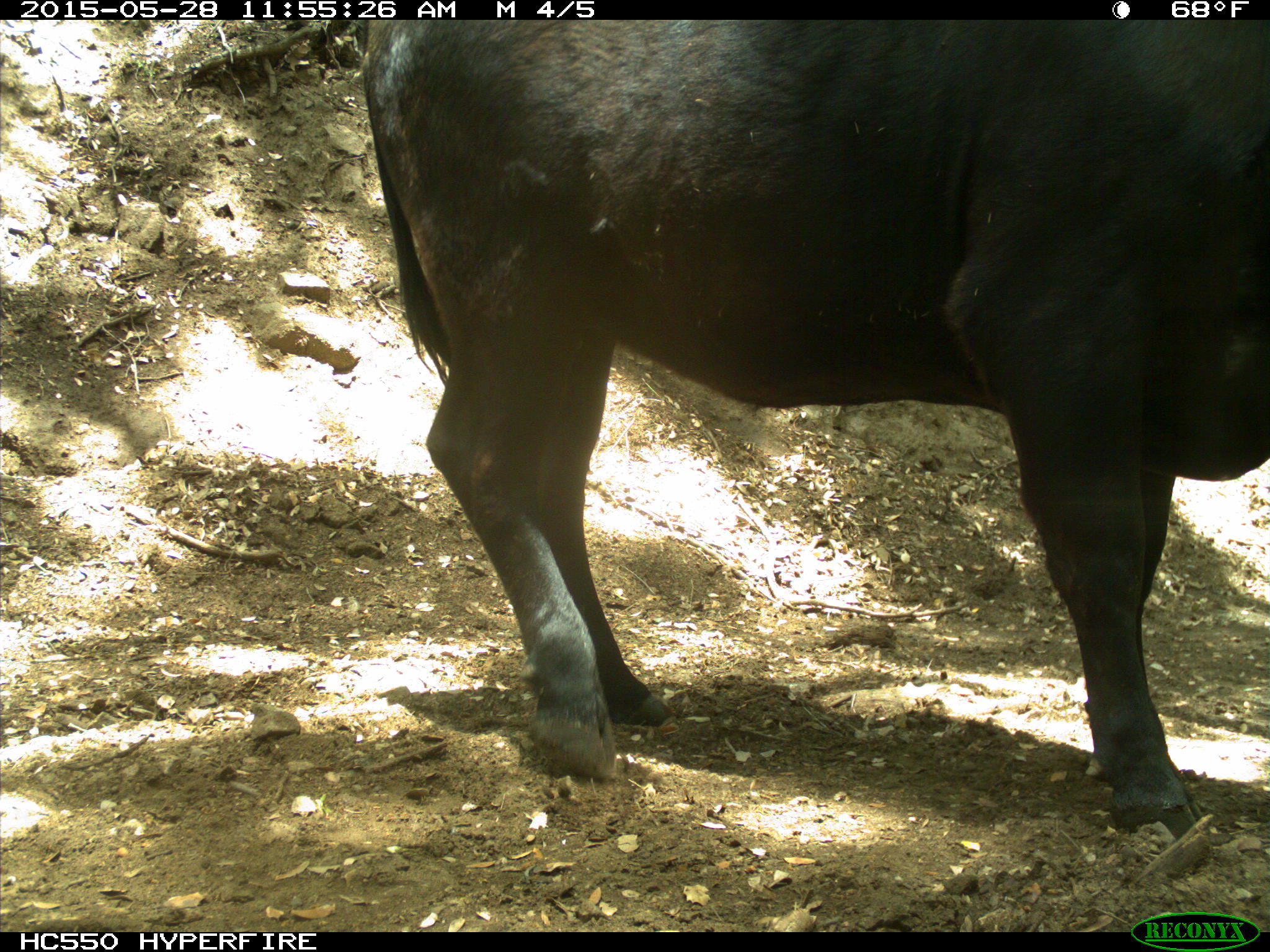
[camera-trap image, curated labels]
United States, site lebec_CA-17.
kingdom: Animalia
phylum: Chordata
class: Mammalia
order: Artiodactyla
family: Bovidae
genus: Bos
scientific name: Bos taurus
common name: domestic cow